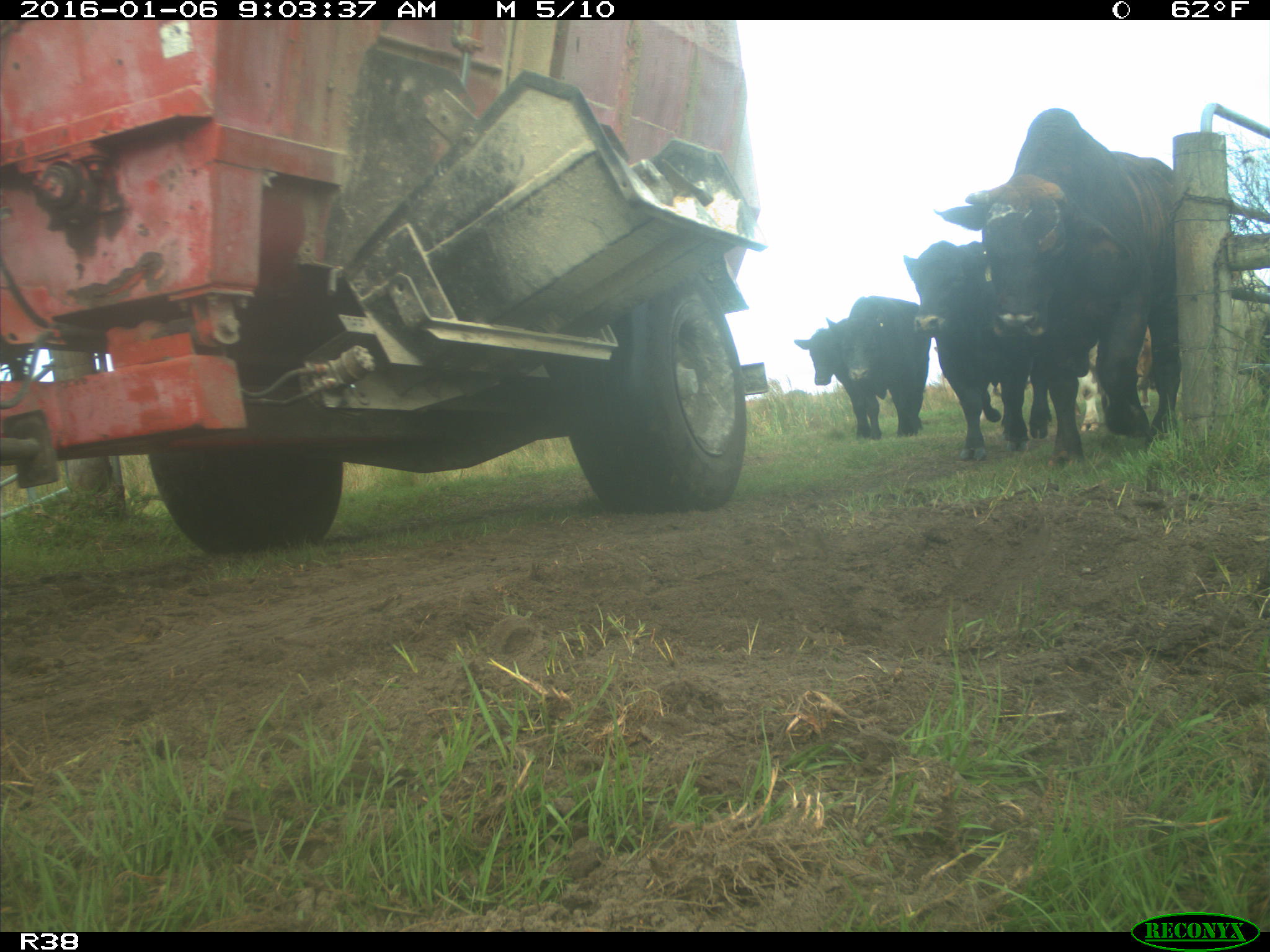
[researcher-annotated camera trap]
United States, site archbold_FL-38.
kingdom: Animalia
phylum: Chordata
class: Mammalia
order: Artiodactyla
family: Bovidae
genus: Bos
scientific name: Bos taurus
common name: domestic cow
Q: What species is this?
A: Bos taurus (domestic cow).